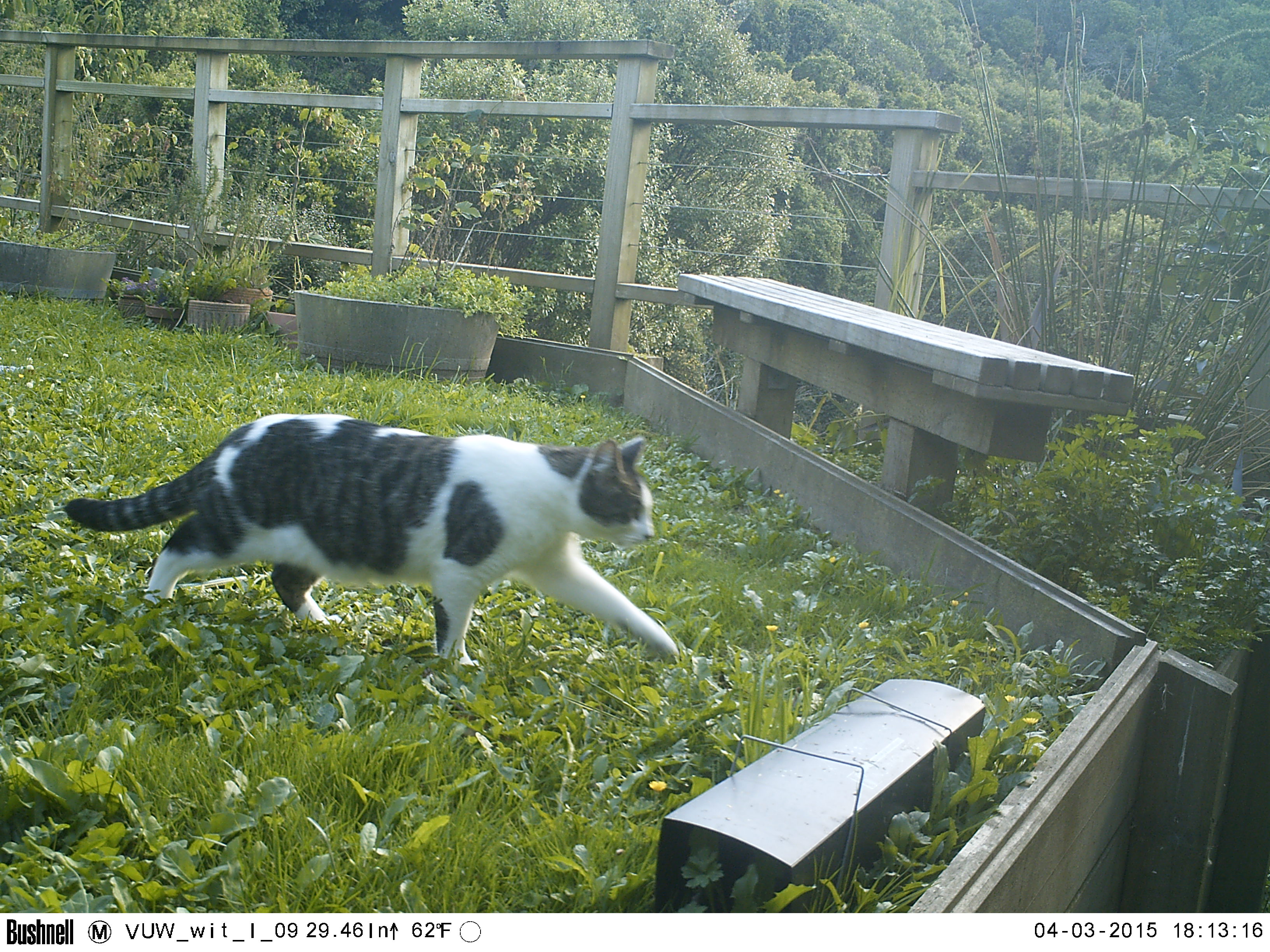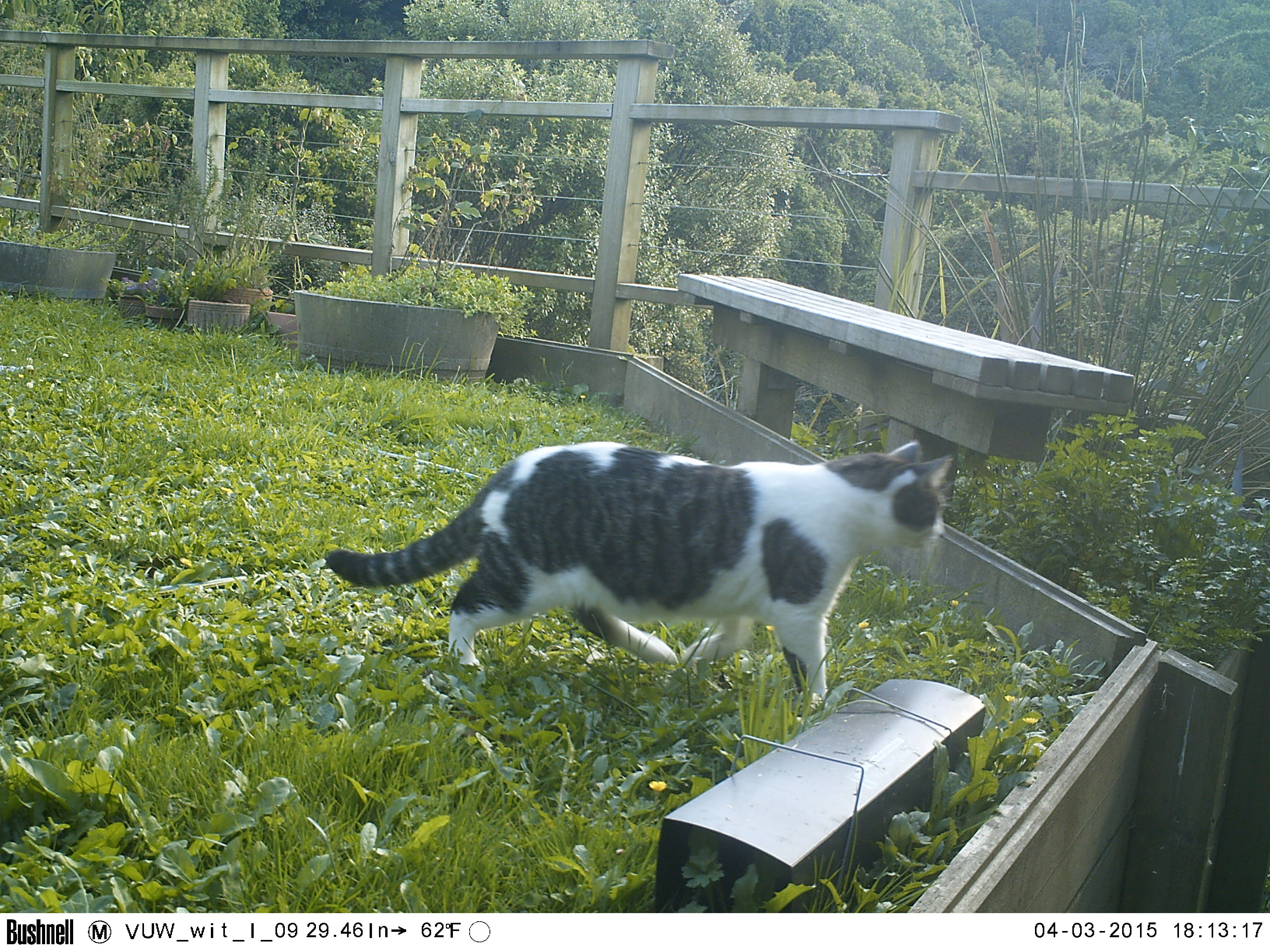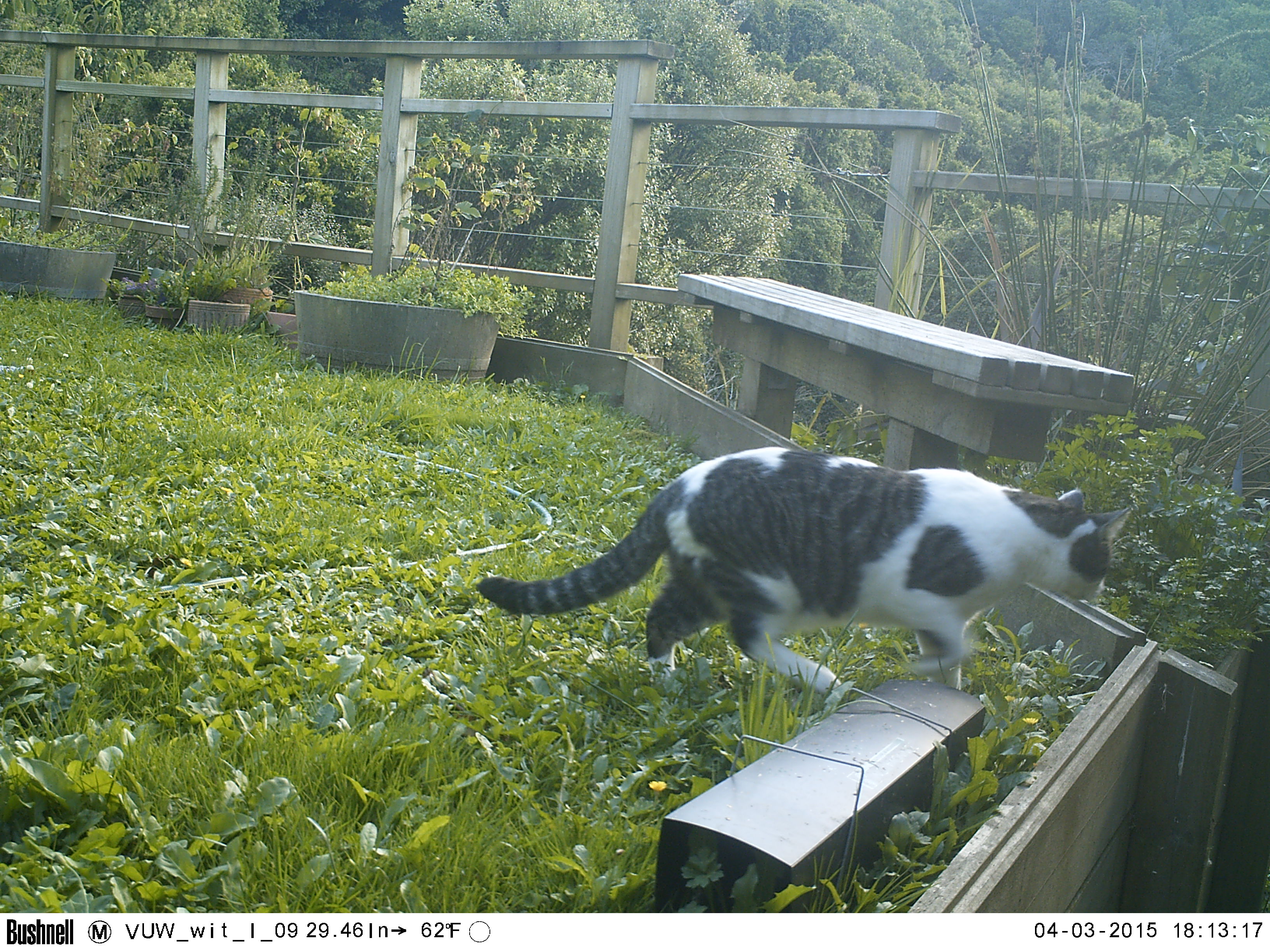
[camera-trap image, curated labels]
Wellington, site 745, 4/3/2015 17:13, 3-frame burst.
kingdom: Animalia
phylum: Chordata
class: Mammalia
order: Carnivora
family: Felidae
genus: Felis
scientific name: Felis catus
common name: cat